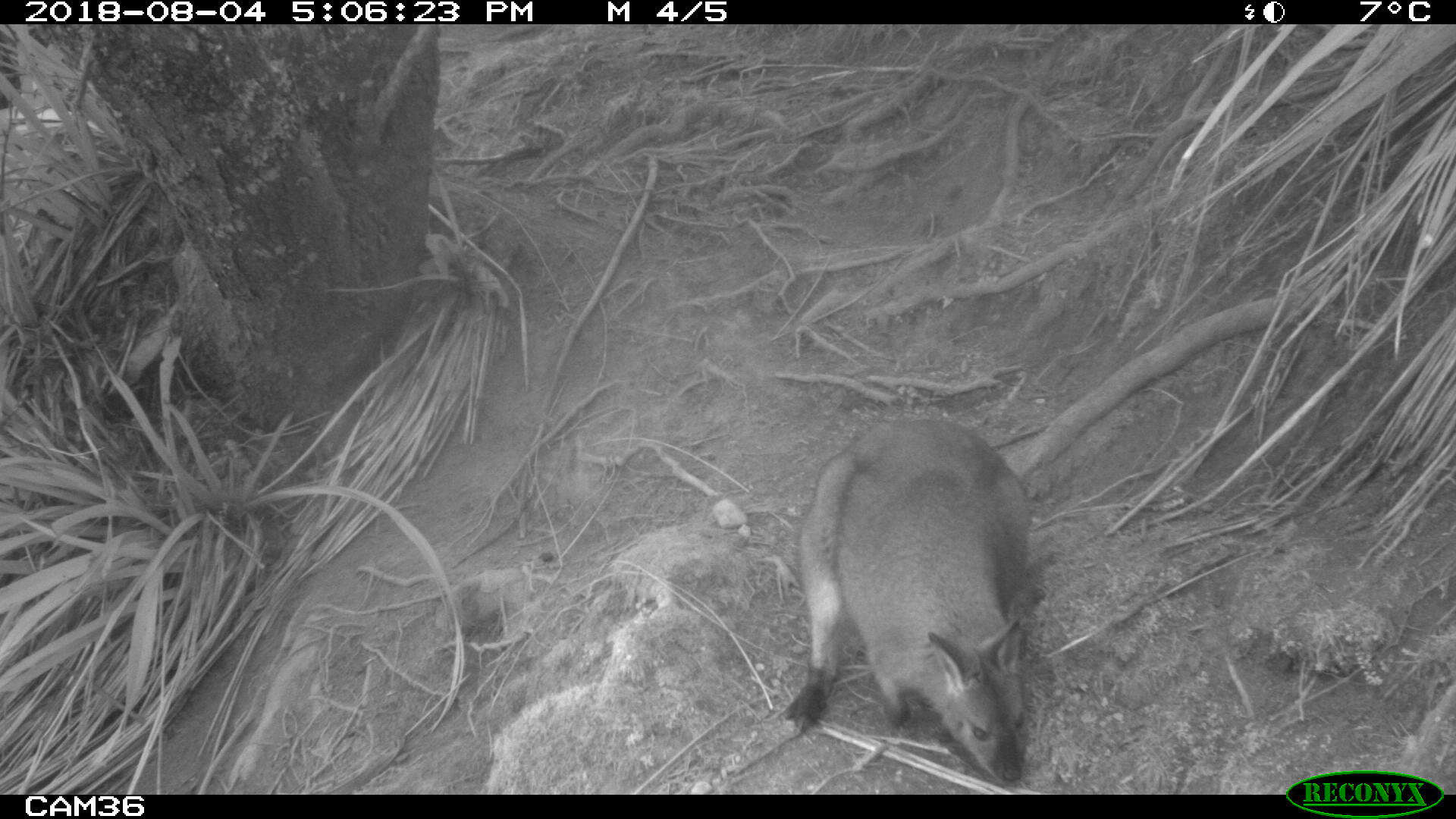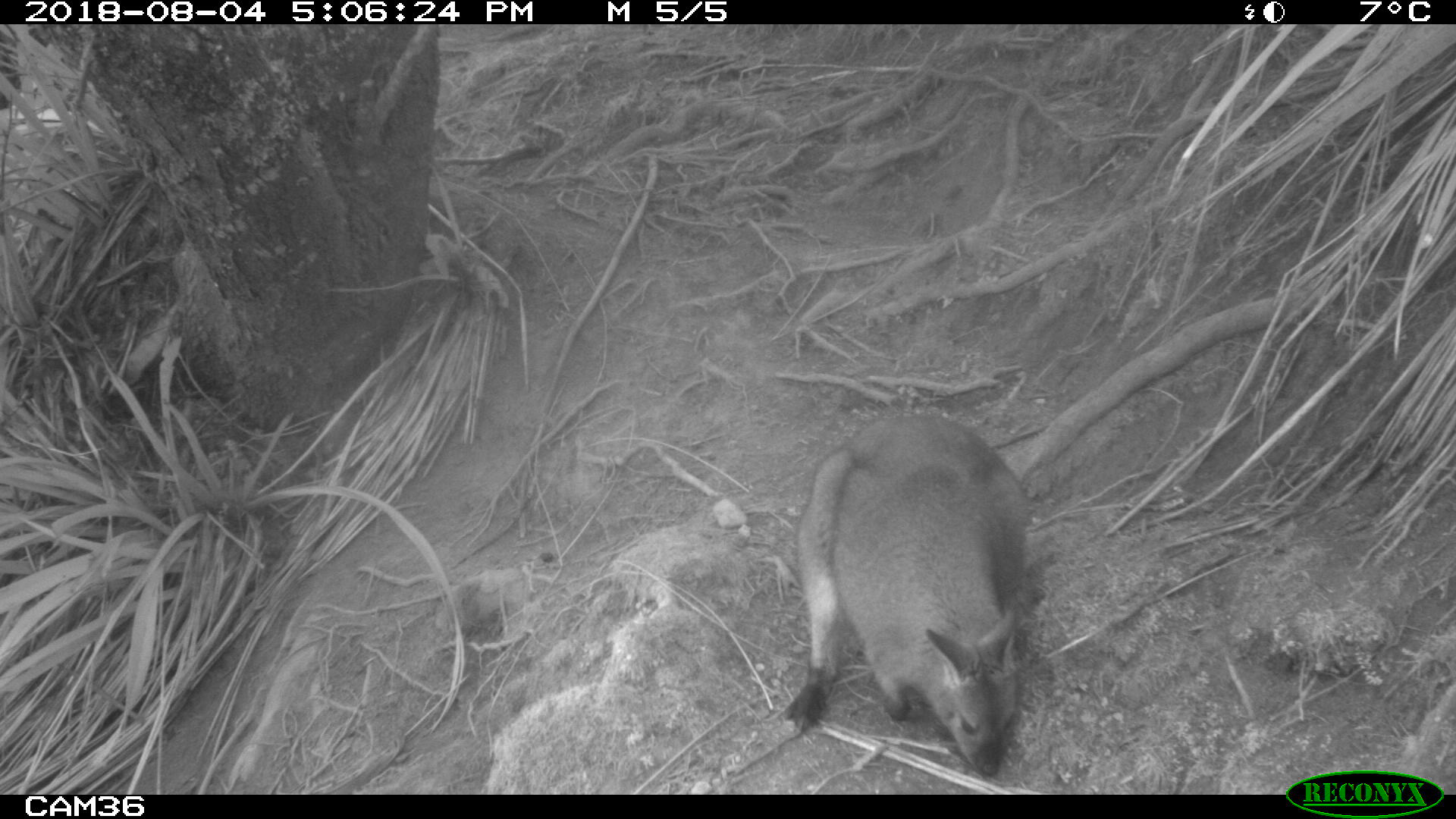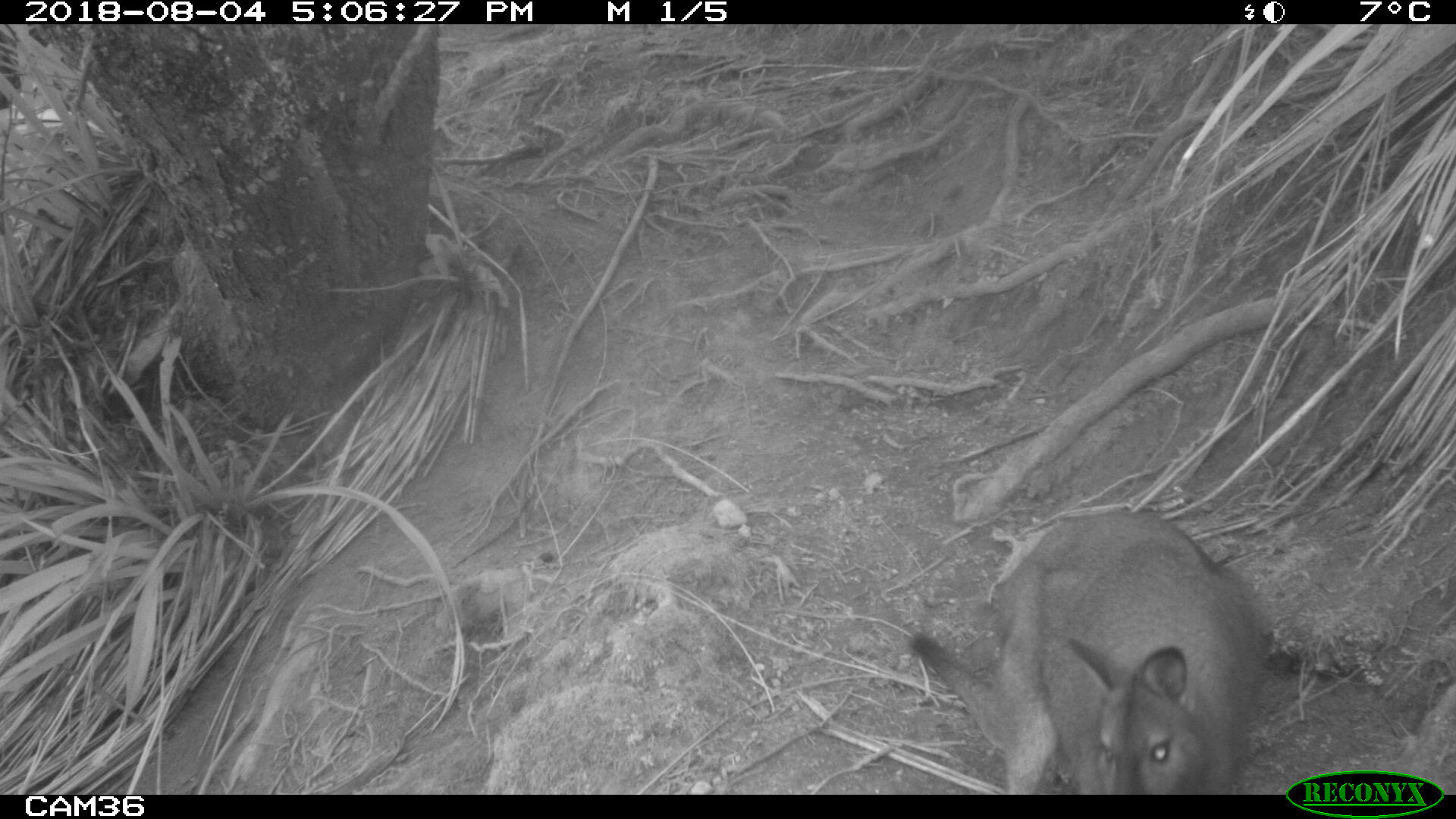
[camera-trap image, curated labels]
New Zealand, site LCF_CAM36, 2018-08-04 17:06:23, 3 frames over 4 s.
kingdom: Animalia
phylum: Chordata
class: Mammalia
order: Diprotodontia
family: Macropodidae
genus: Notamacropus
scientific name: Notamacropus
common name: wallaby